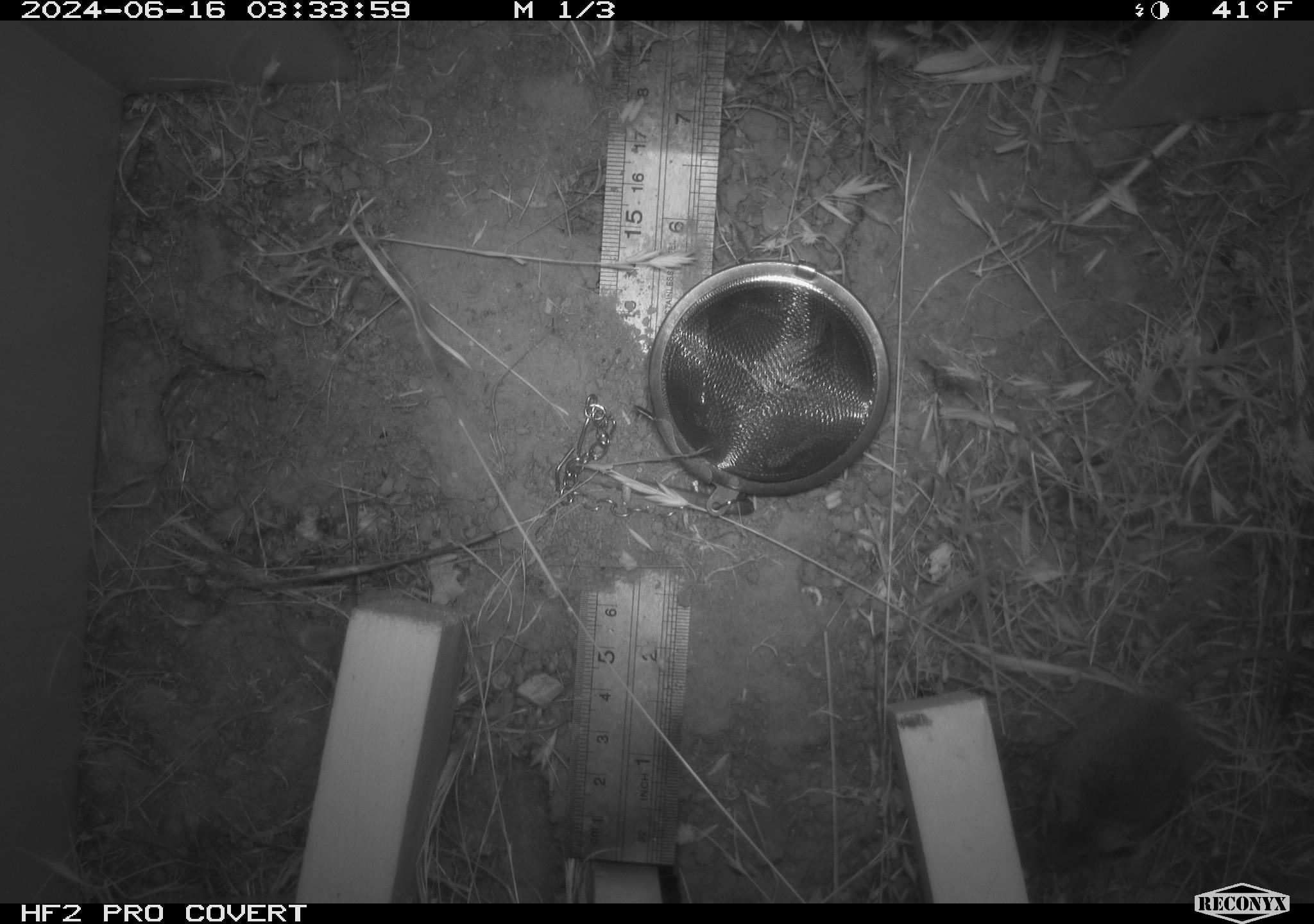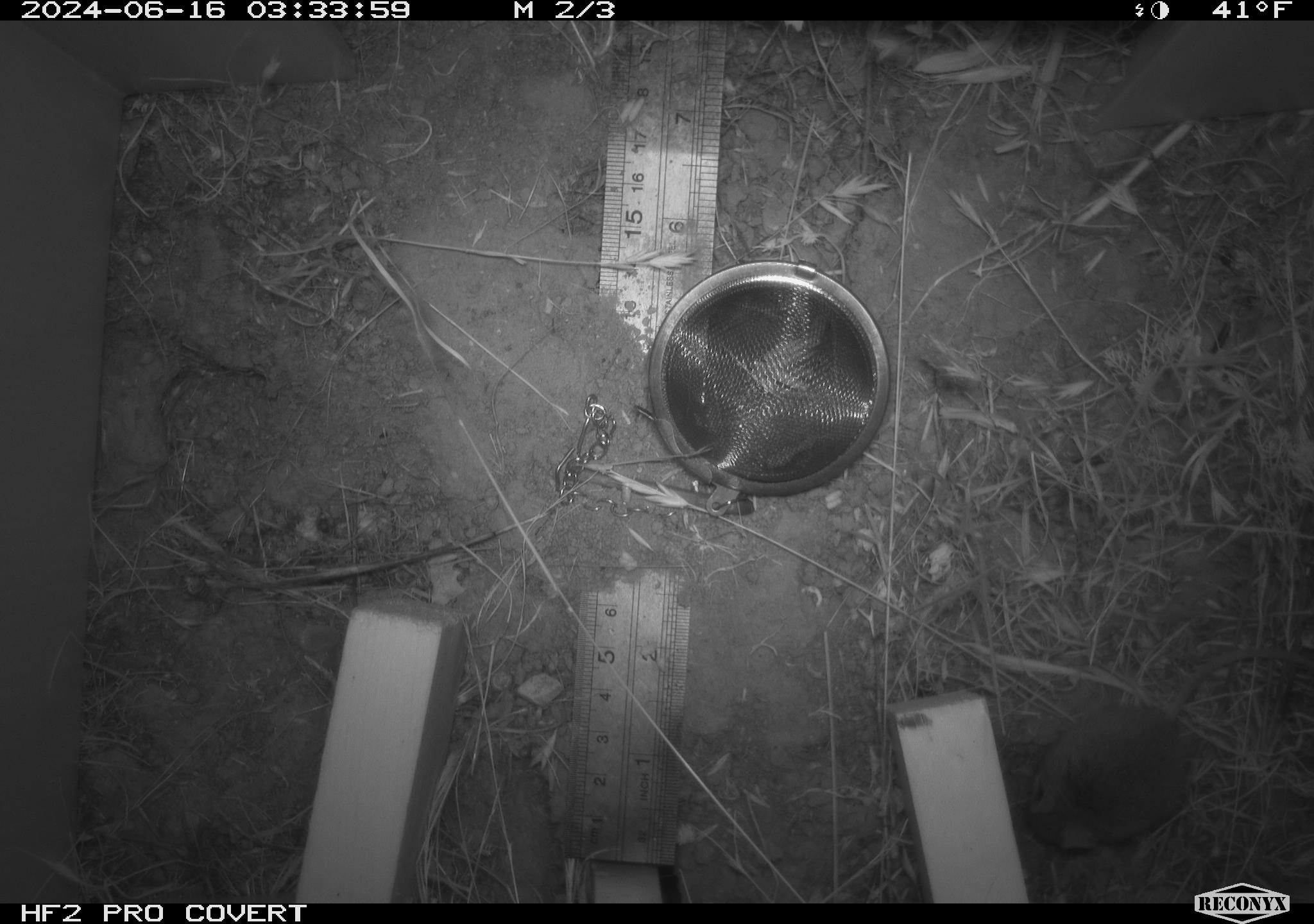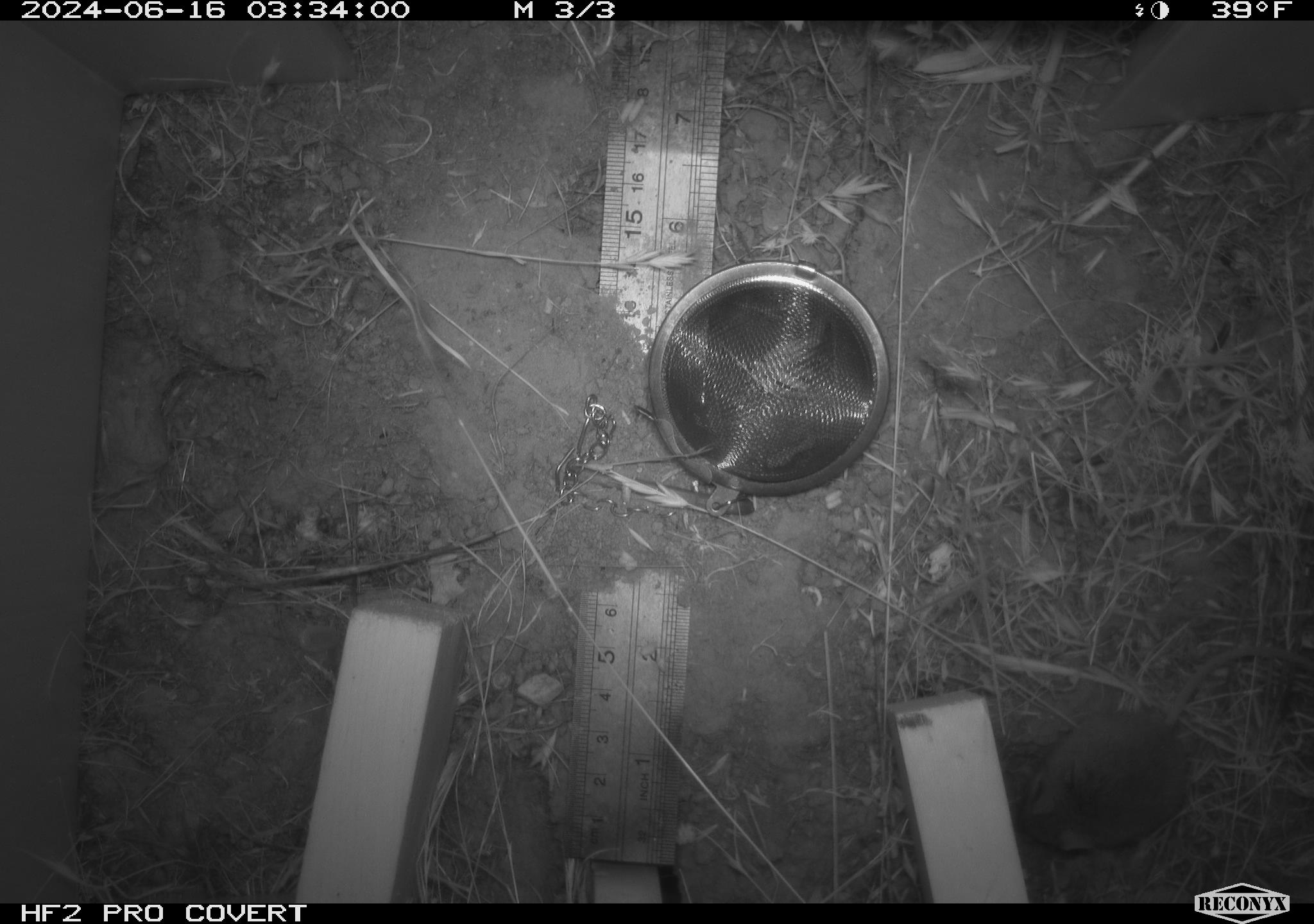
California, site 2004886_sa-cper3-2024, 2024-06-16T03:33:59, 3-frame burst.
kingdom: Animalia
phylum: Chordata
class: Mammalia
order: Rodentia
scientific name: Rodentia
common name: rodent